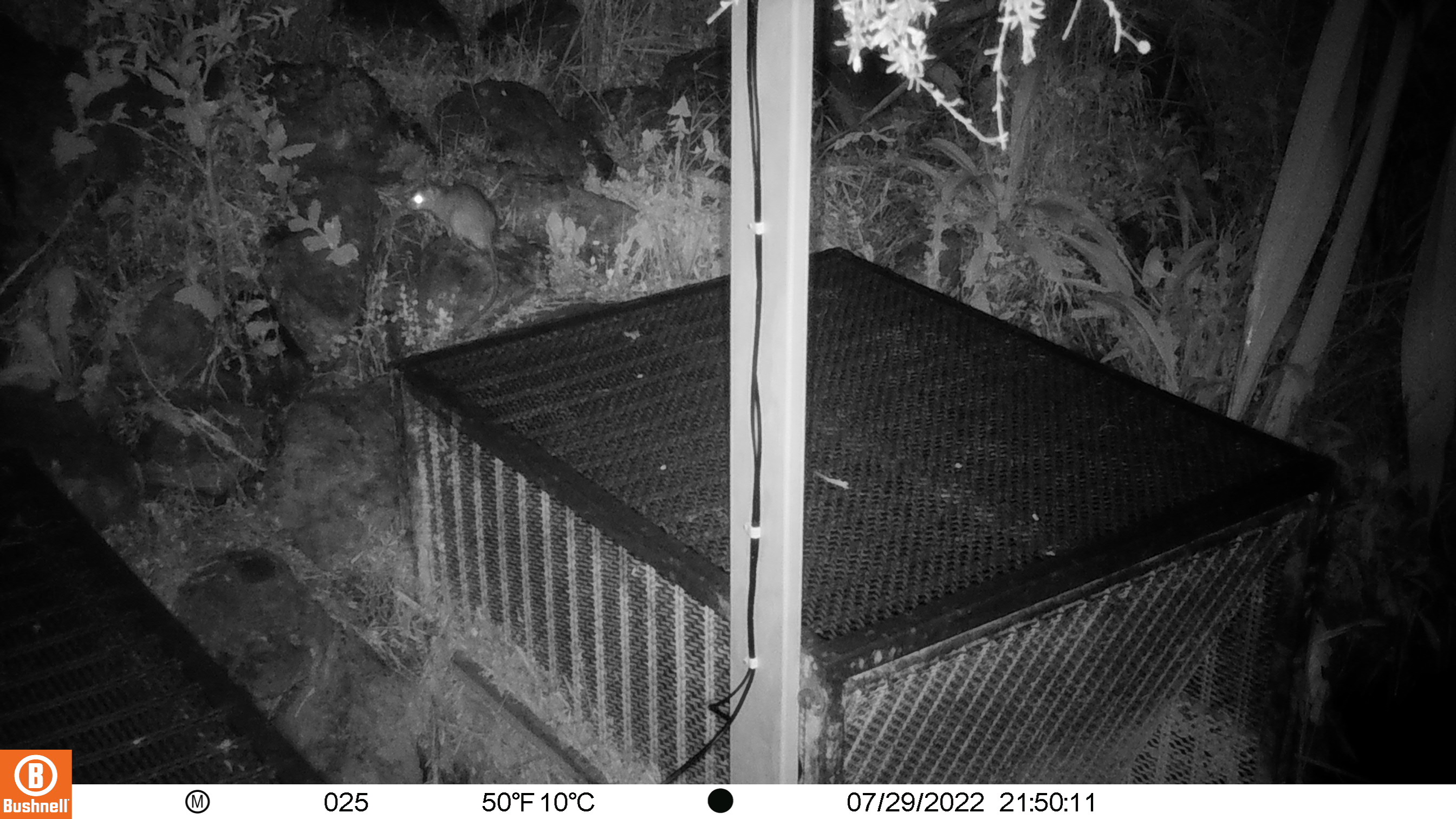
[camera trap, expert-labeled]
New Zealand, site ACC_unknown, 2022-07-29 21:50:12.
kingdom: Animalia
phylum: Chordata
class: Mammalia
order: Rodentia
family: Muridae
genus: Rattus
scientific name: Rattus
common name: rat